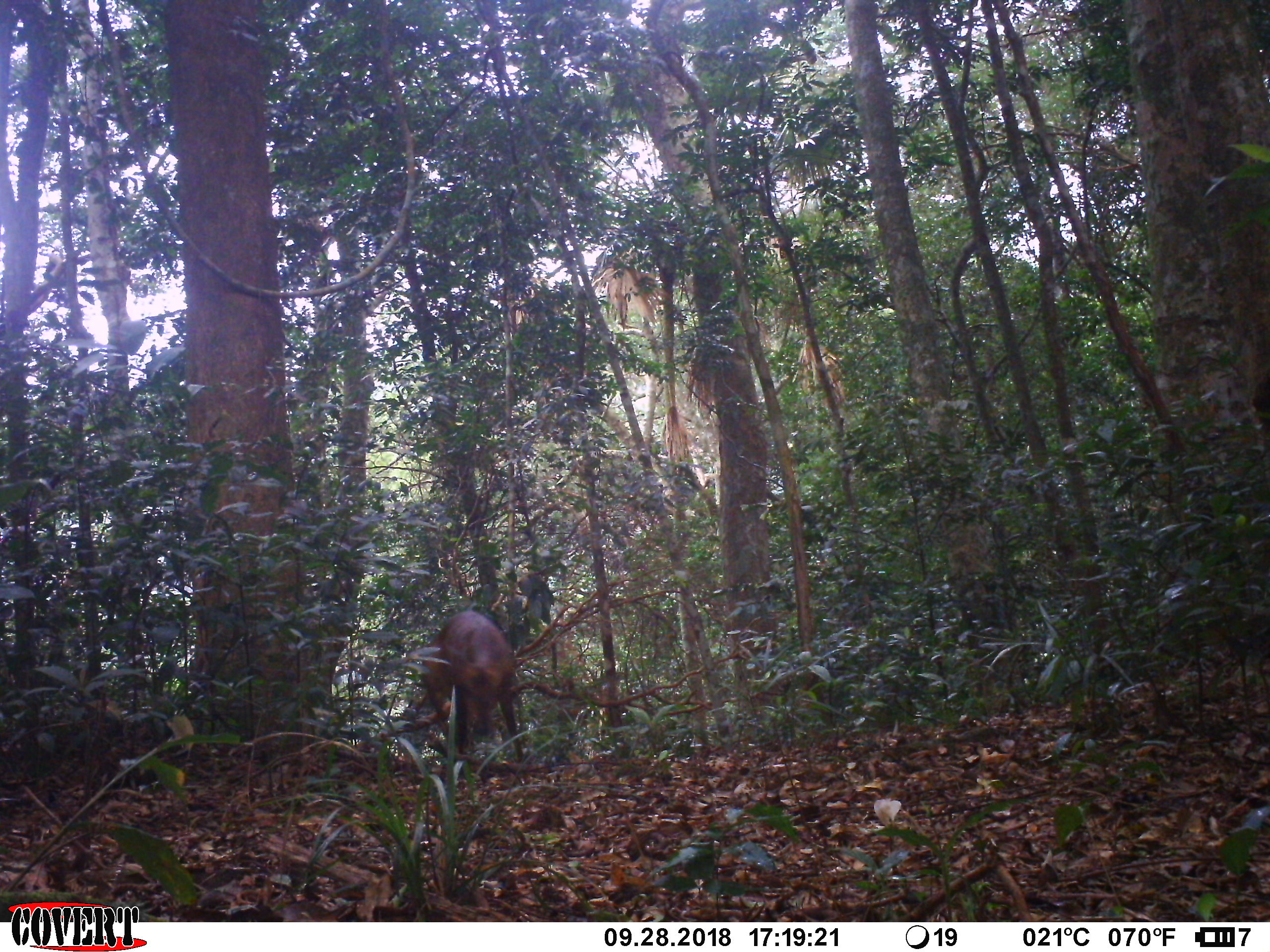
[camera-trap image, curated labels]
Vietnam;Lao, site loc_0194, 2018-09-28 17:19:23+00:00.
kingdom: Animalia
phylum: Chordata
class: Mammalia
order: Artiodactyla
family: Cervidae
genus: Muntiacus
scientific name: Muntiacus vuquangensis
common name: large-antlered muntjac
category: large antlered muntjac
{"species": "large antlered muntjac (large-antlered muntjac) (Muntiacus vuquangensis)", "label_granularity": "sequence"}